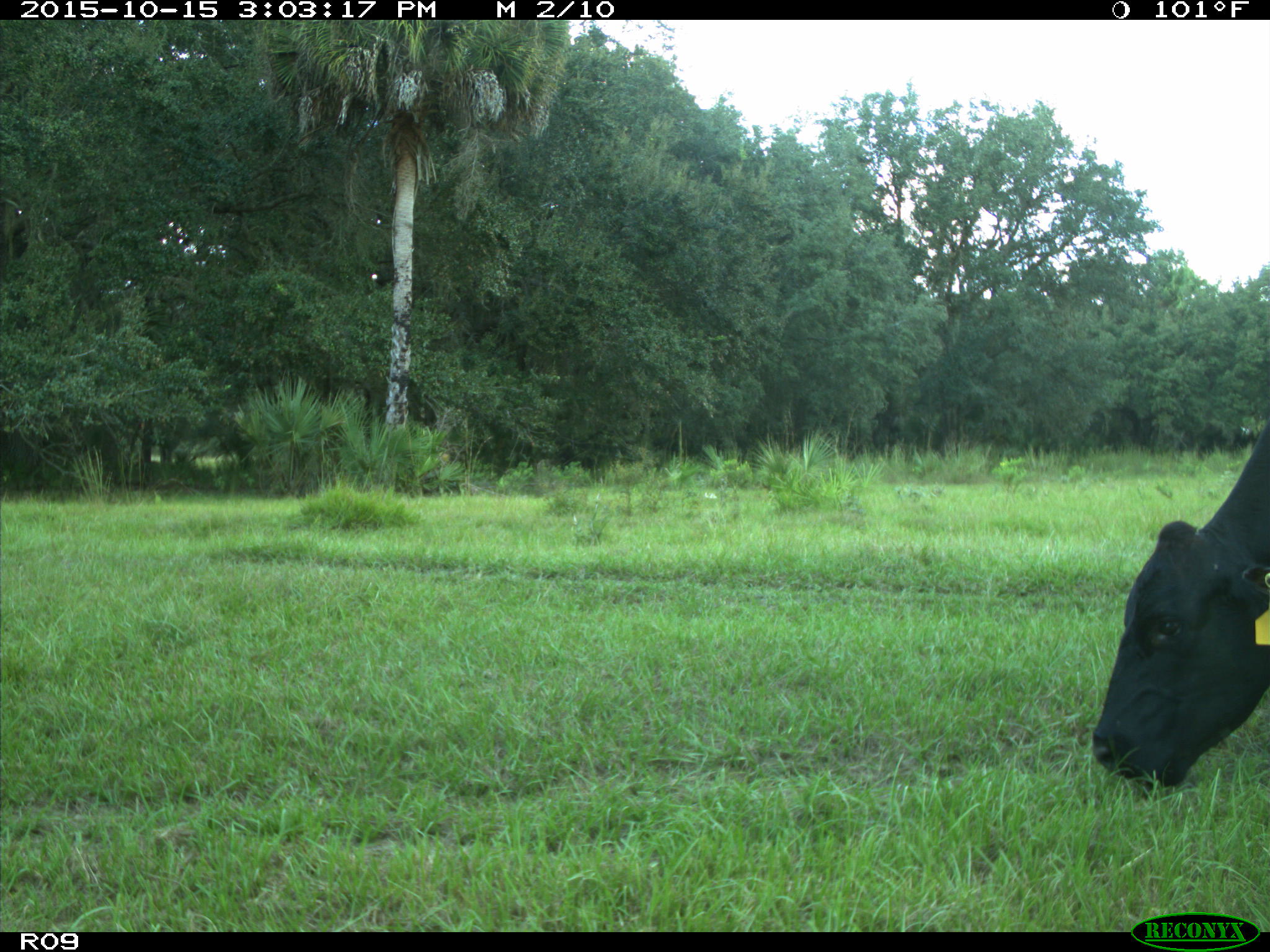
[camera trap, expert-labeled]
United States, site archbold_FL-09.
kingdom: Animalia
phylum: Chordata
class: Mammalia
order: Artiodactyla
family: Bovidae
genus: Bos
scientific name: Bos taurus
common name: domestic cow